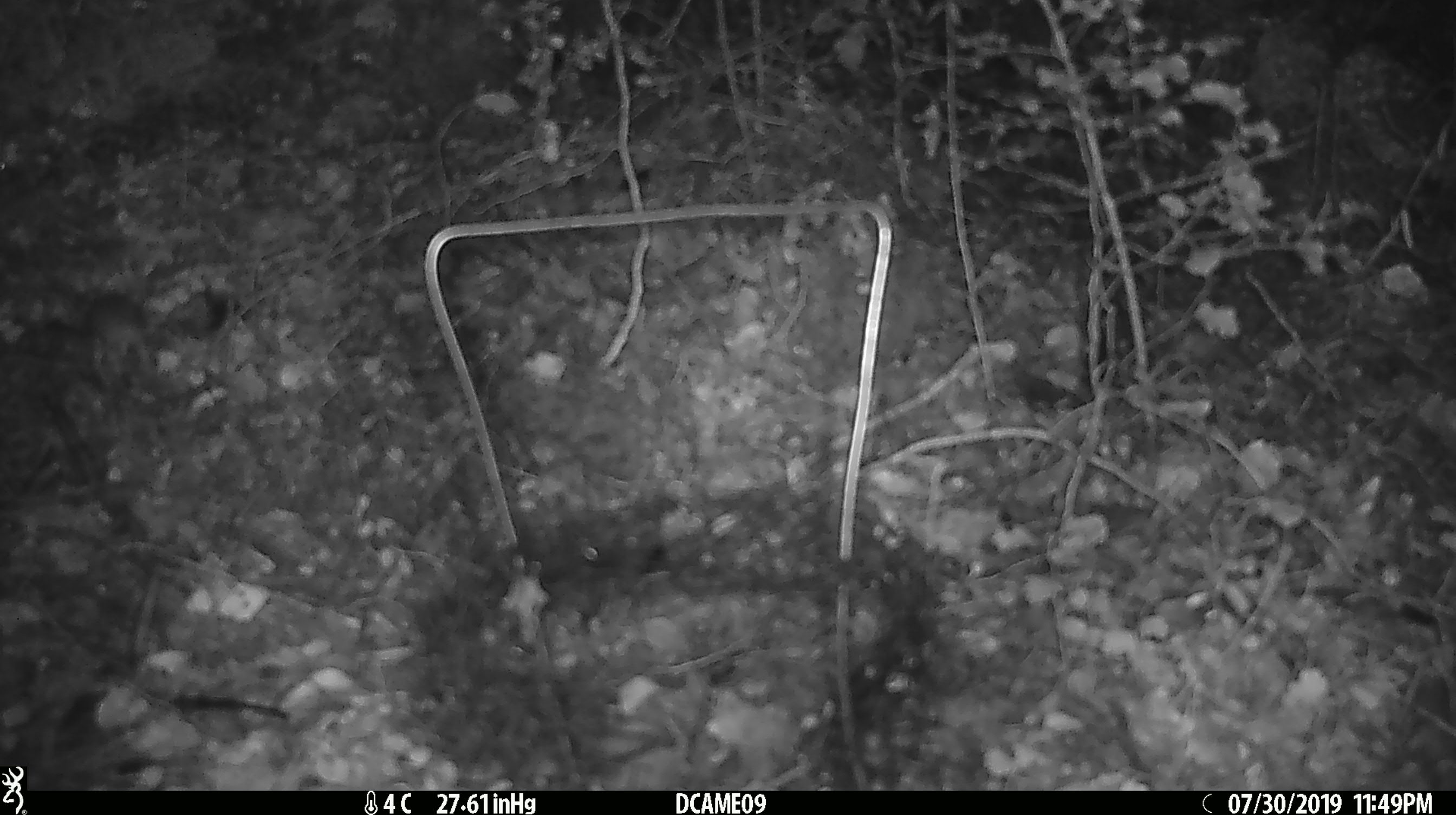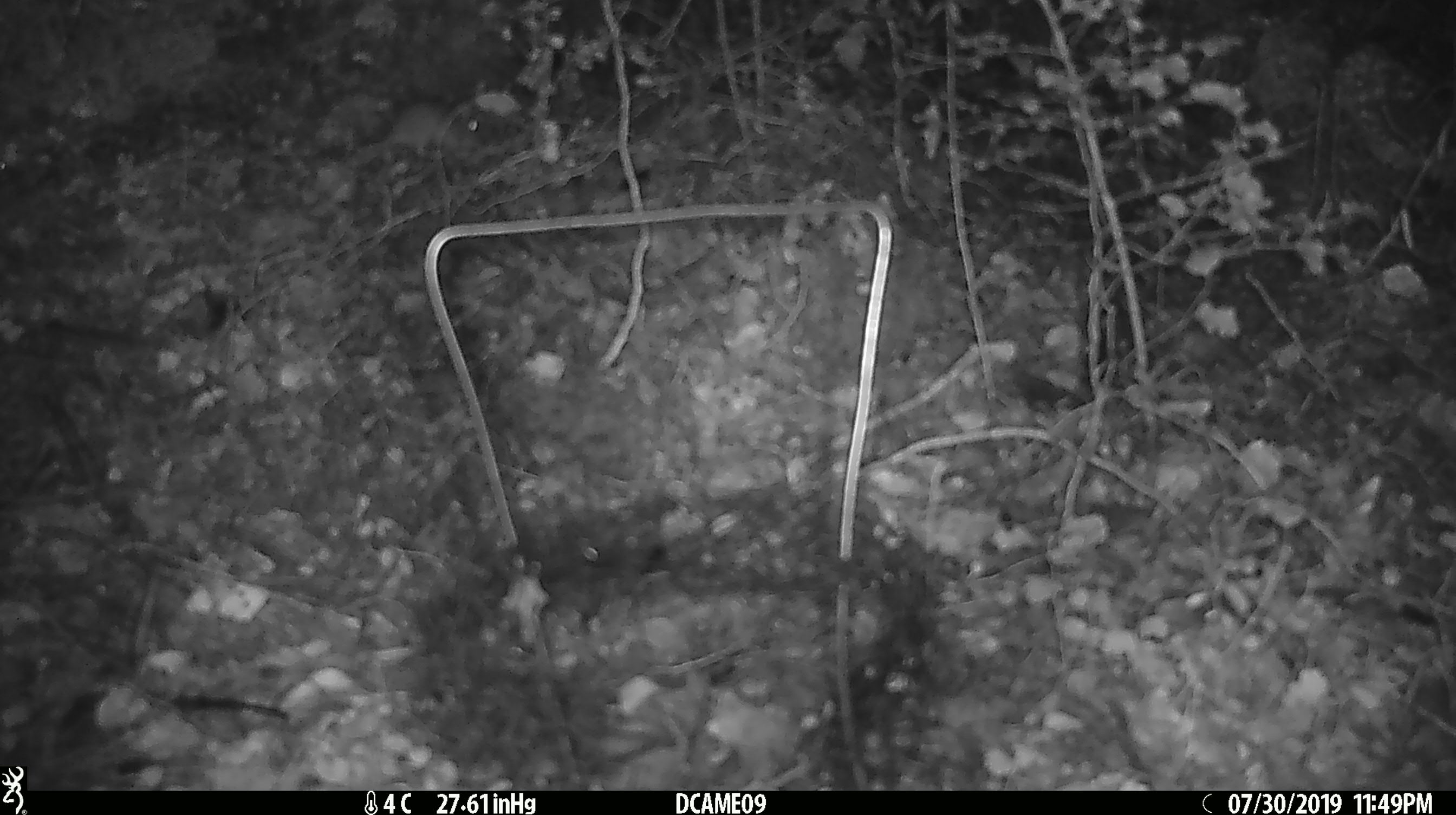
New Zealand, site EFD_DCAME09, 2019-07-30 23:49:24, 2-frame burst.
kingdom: Animalia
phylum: Chordata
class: Mammalia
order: Rodentia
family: Muridae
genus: Mus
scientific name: Mus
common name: mouse